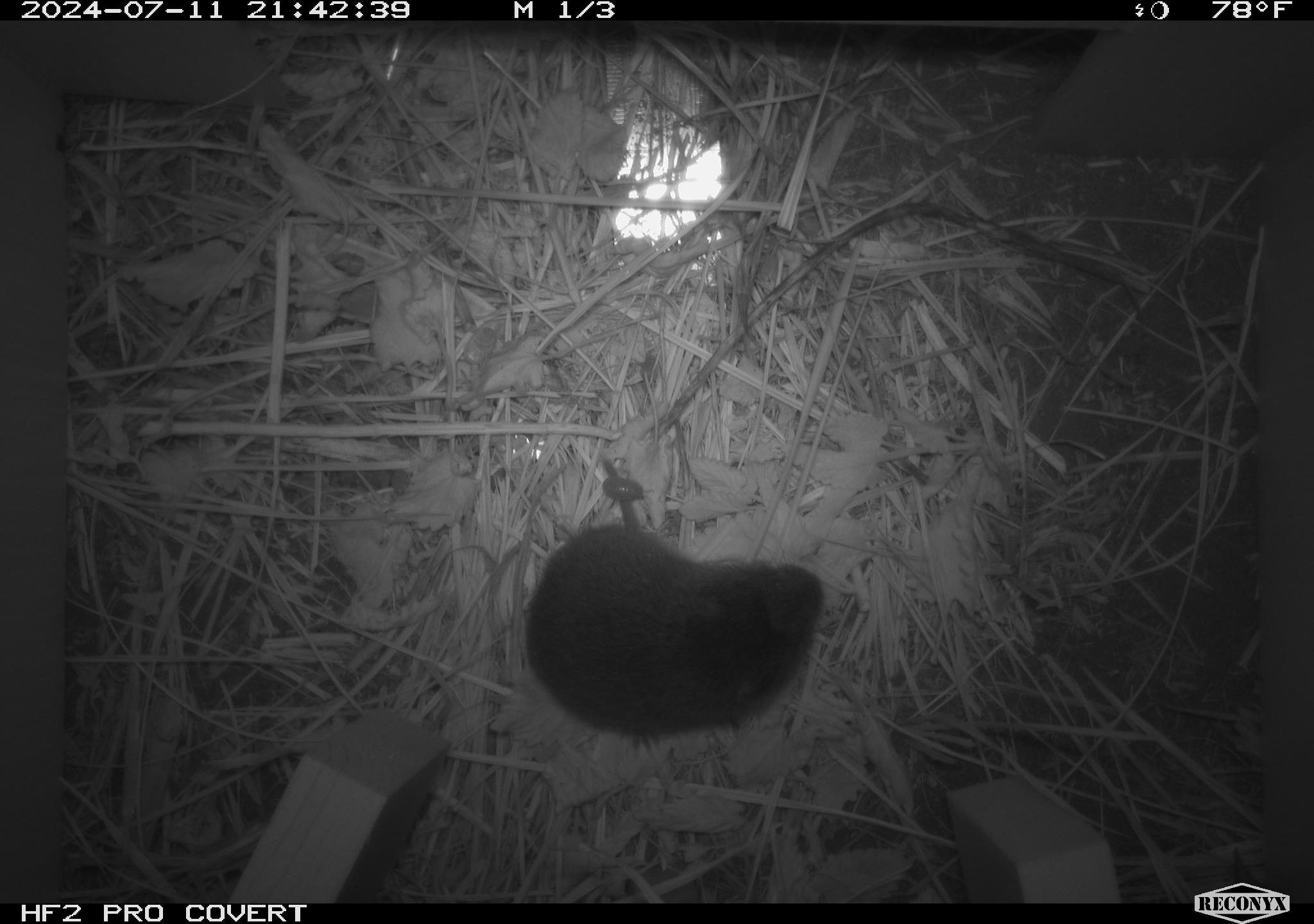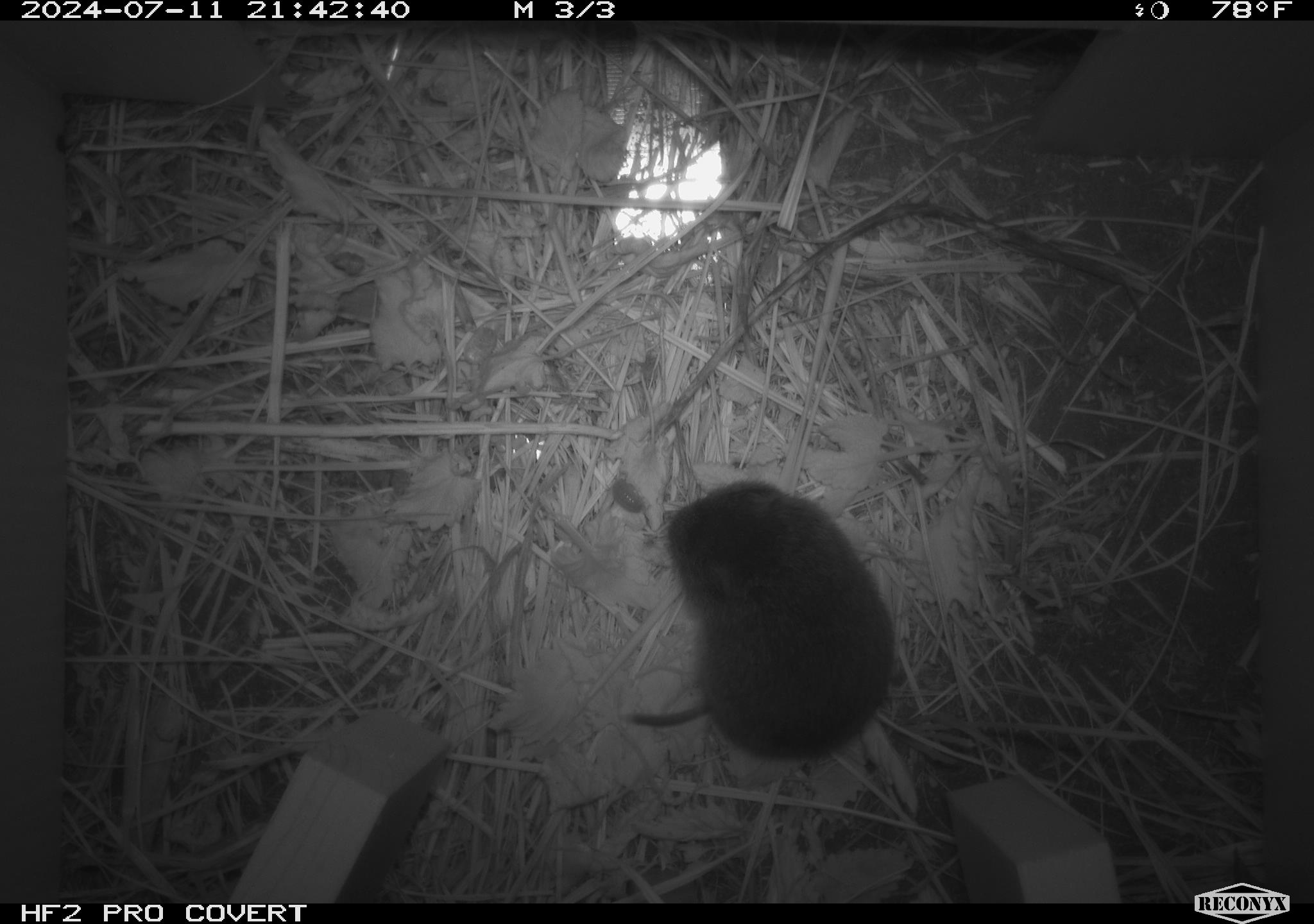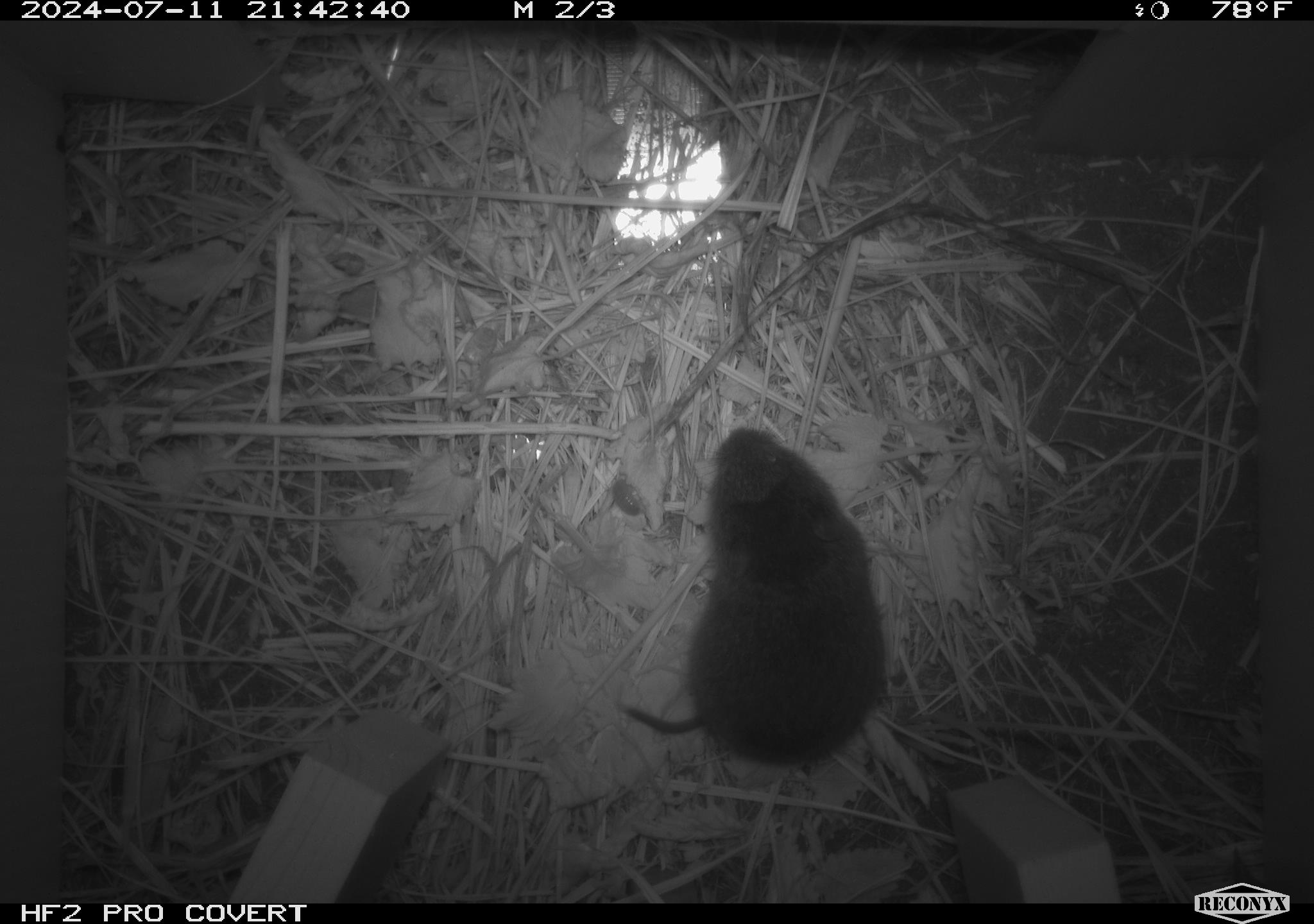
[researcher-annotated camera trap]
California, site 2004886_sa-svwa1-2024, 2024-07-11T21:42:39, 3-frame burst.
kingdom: Animalia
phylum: Chordata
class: Mammalia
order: Rodentia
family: Cricetidae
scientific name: Arvicolinae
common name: voles, lemmings, and muskrats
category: arvicolinae subfamily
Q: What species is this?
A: Arvicolinae subfamily (voles, lemmings, and muskrats) (Arvicolinae).